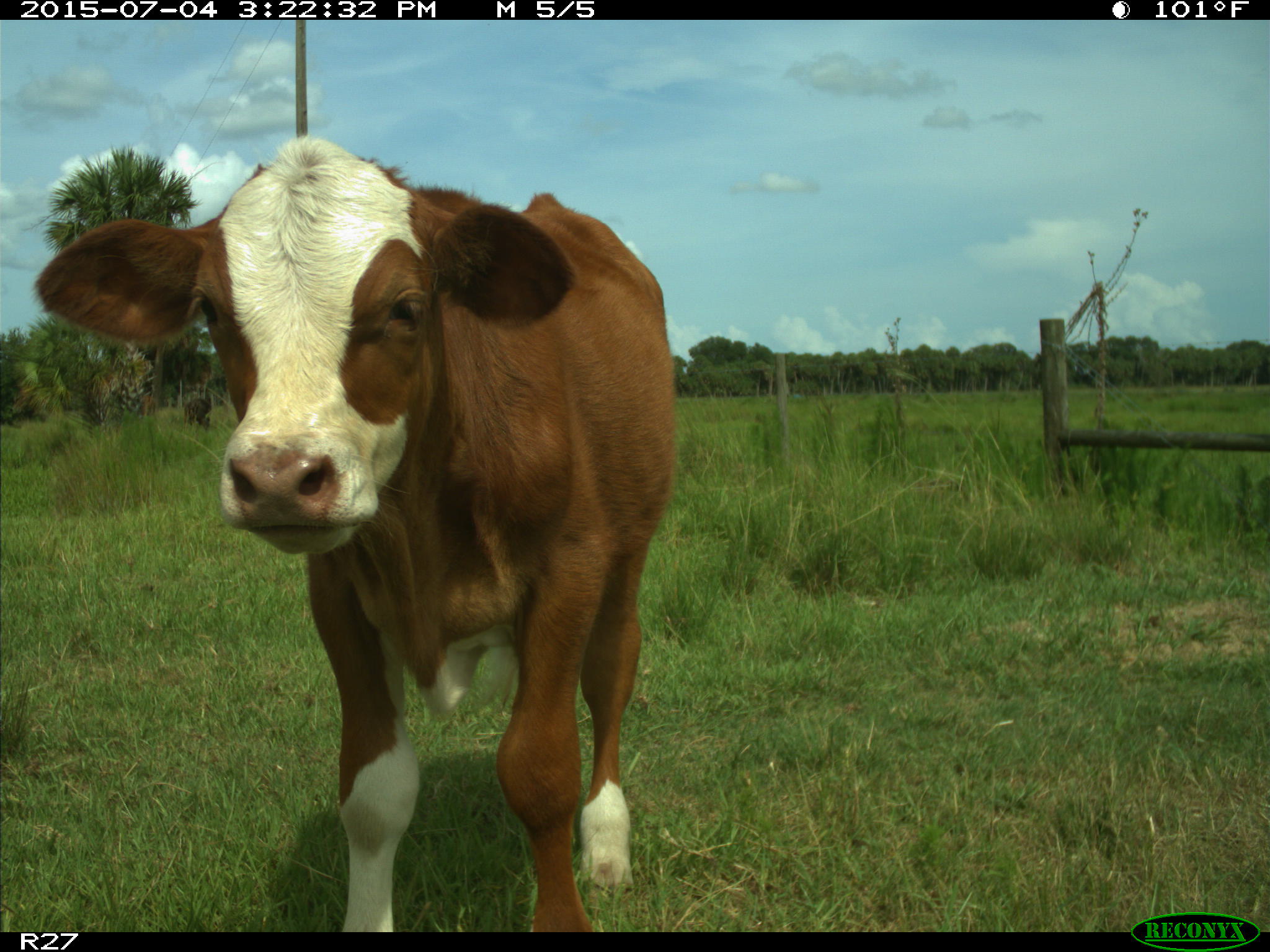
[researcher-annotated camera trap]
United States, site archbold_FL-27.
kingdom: Animalia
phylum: Chordata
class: Mammalia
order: Artiodactyla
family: Bovidae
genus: Bos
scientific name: Bos taurus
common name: domestic cow